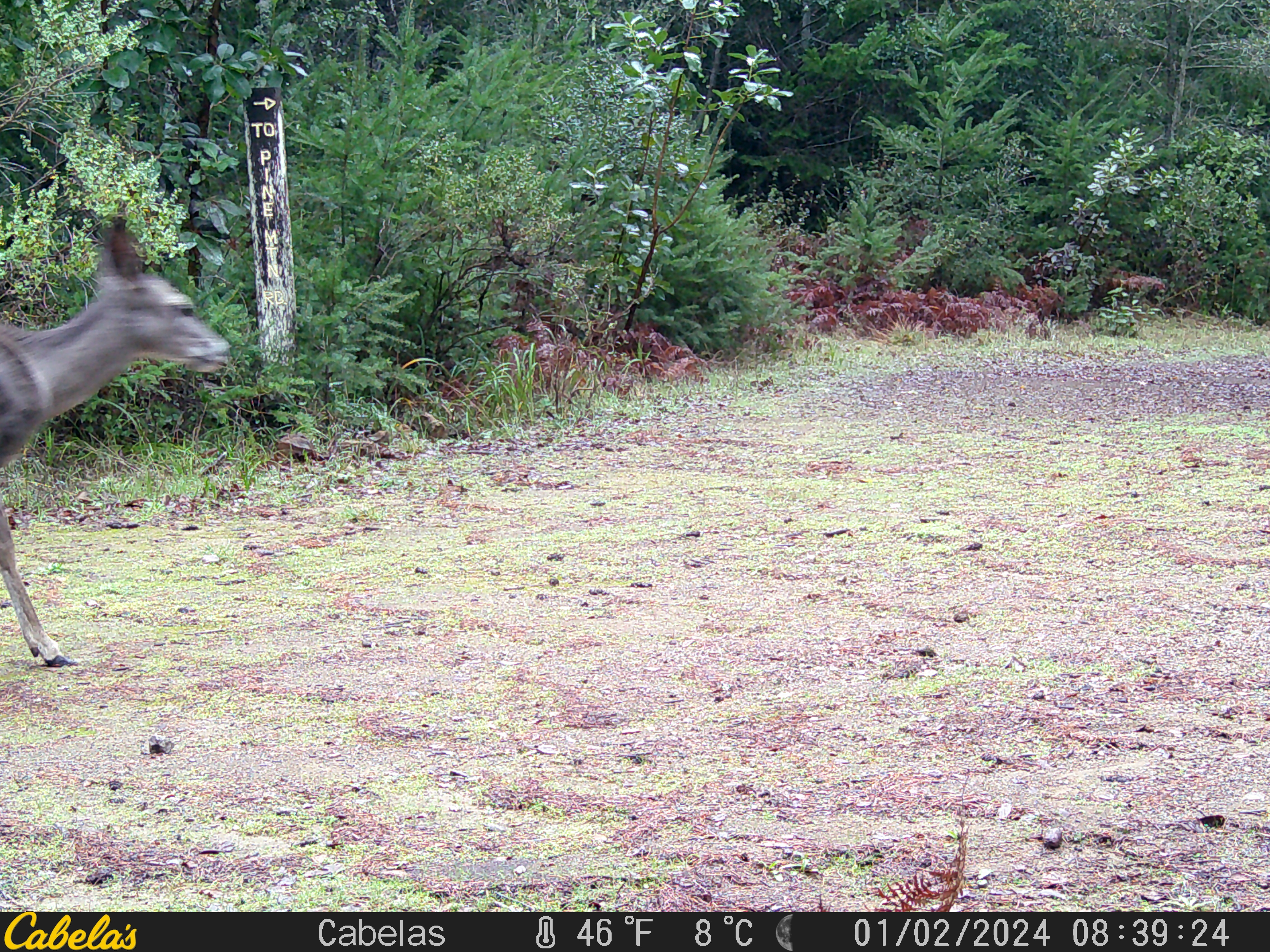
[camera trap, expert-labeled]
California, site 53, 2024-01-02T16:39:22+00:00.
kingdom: Animalia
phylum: Chordata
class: Mammalia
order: Artiodactyla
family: Cervidae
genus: Odocoileus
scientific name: Odocoileus hemionus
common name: mule deer